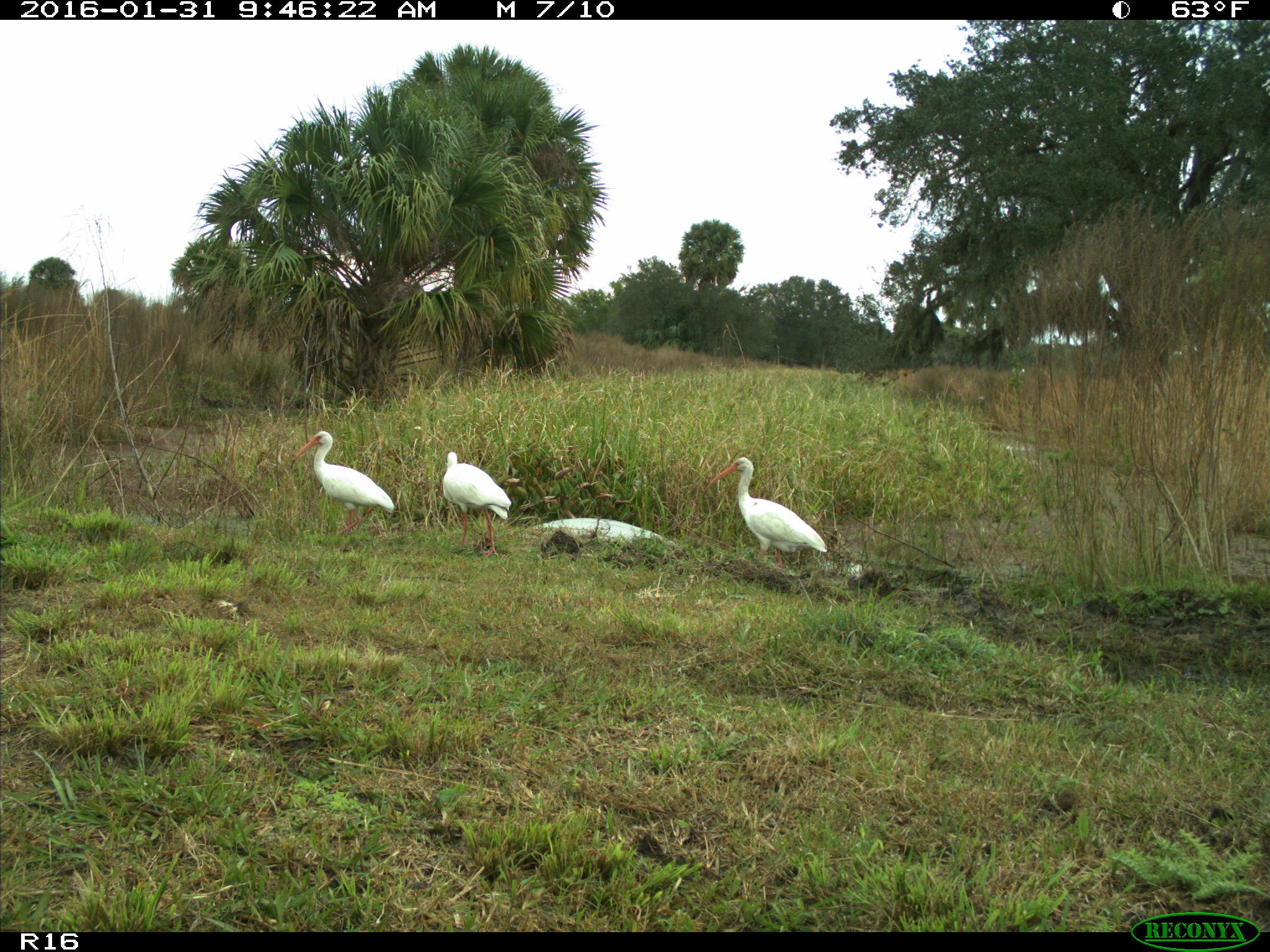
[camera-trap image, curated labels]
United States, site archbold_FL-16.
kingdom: Animalia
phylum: Chordata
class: Aves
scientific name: Aves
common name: birds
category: unidentified bird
Unidentified bird (birds) (Aves).